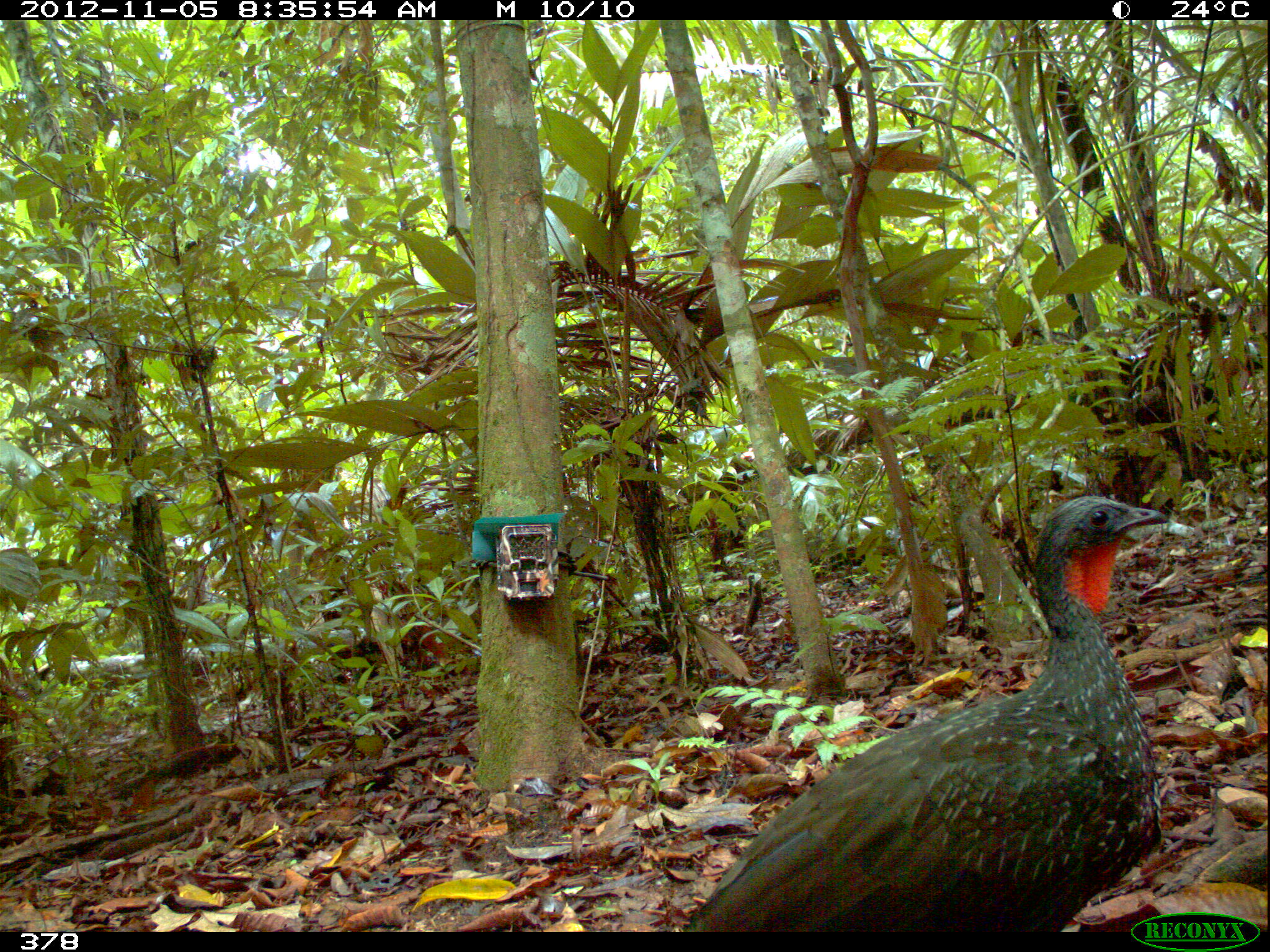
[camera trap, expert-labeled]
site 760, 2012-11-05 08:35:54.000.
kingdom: Animalia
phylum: Chordata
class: Aves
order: Galliformes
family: Cracidae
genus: Penelope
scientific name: Penelope jacquacu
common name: spix's guan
Penelope jacquacu (spix's guan).